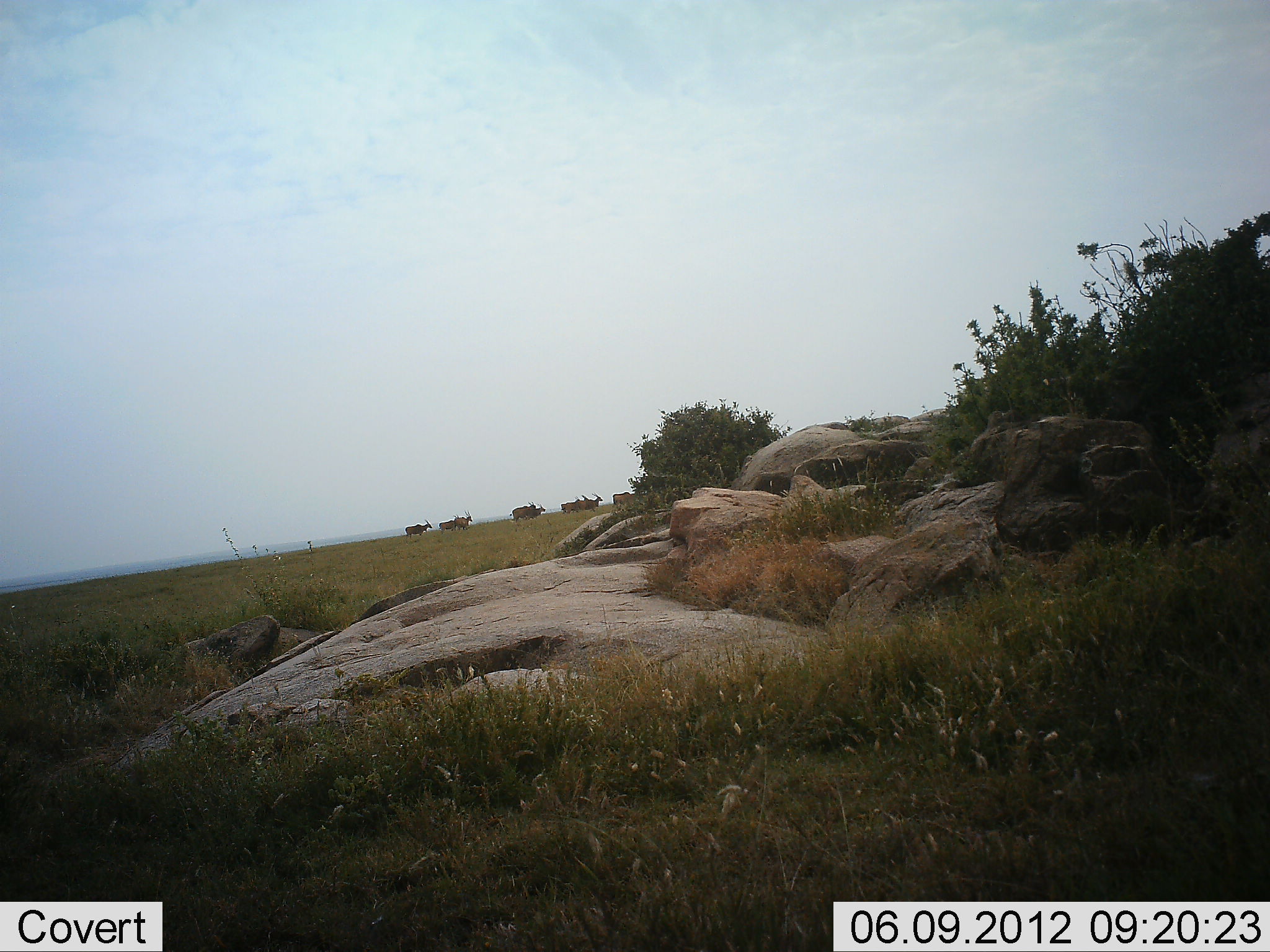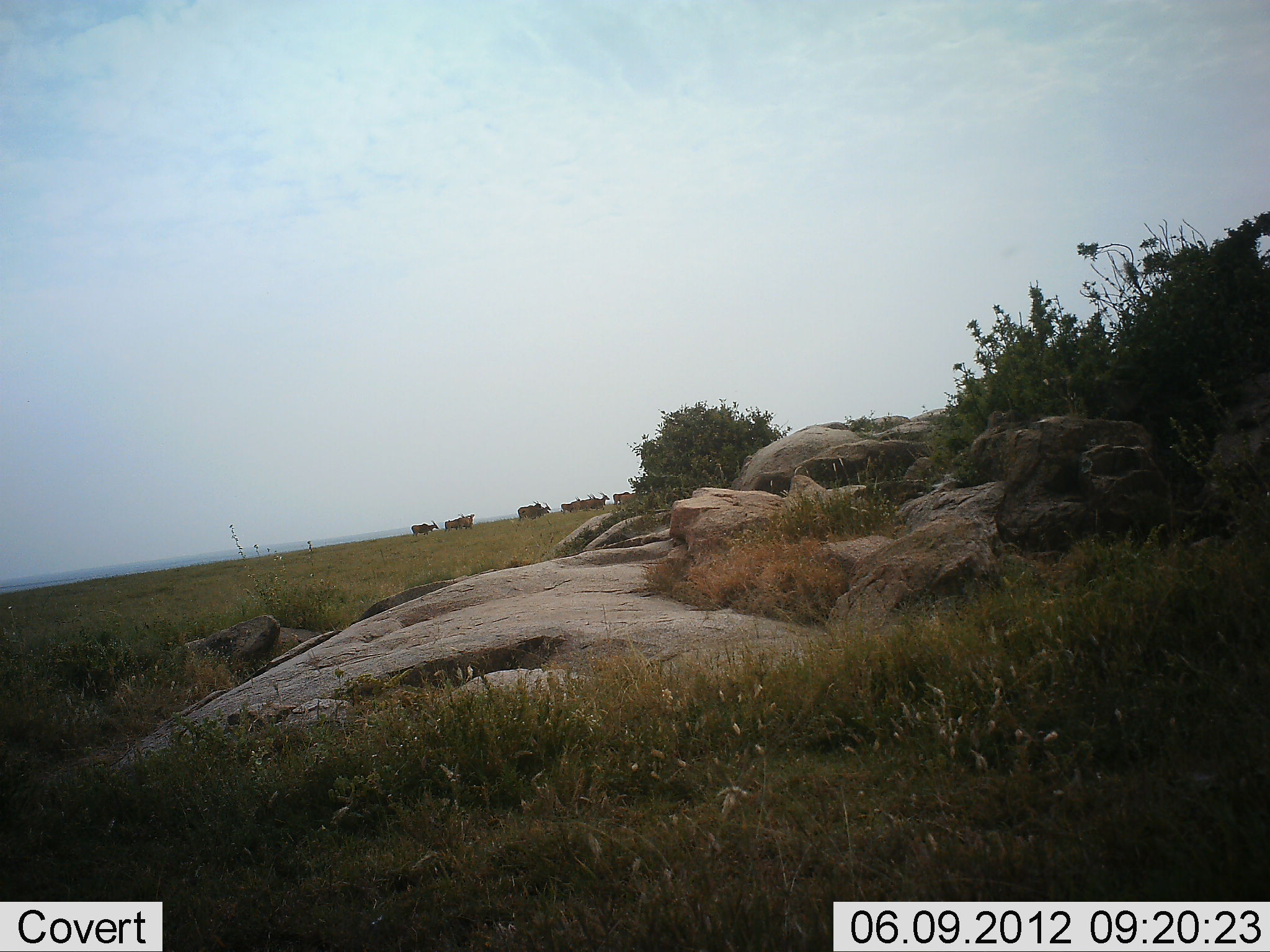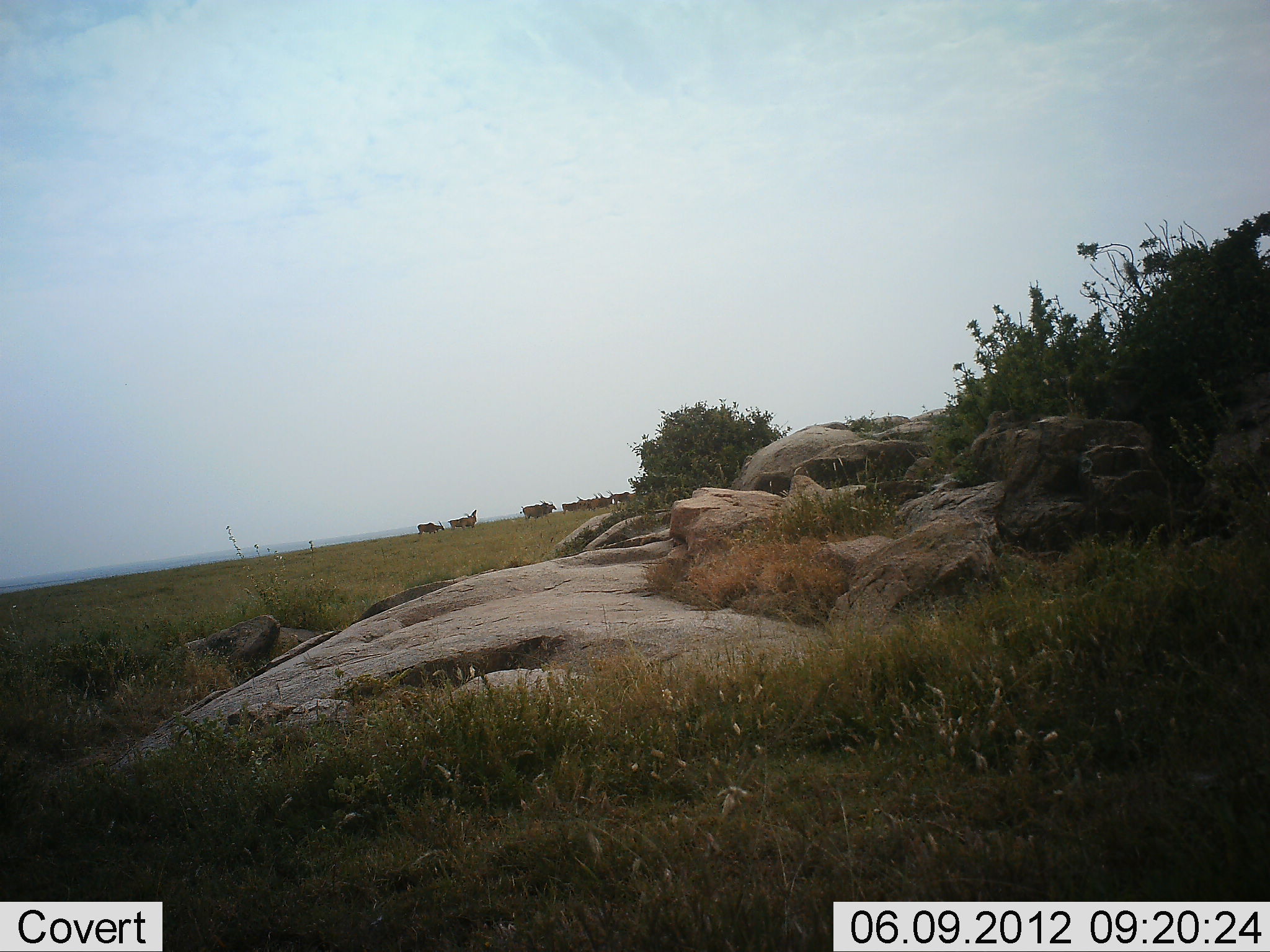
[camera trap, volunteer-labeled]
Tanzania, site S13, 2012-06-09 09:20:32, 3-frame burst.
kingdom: Animalia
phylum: Chordata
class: Mammalia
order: Artiodactyla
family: Bovidae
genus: Tragelaphus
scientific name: Tragelaphus oryx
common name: eland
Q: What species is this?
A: Eland (Tragelaphus oryx).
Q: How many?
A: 9.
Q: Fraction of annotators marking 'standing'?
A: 10%.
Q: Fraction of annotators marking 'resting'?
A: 0%.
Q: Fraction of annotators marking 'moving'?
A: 100%.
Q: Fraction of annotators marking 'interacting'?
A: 0%.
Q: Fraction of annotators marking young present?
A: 0%.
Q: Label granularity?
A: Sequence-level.